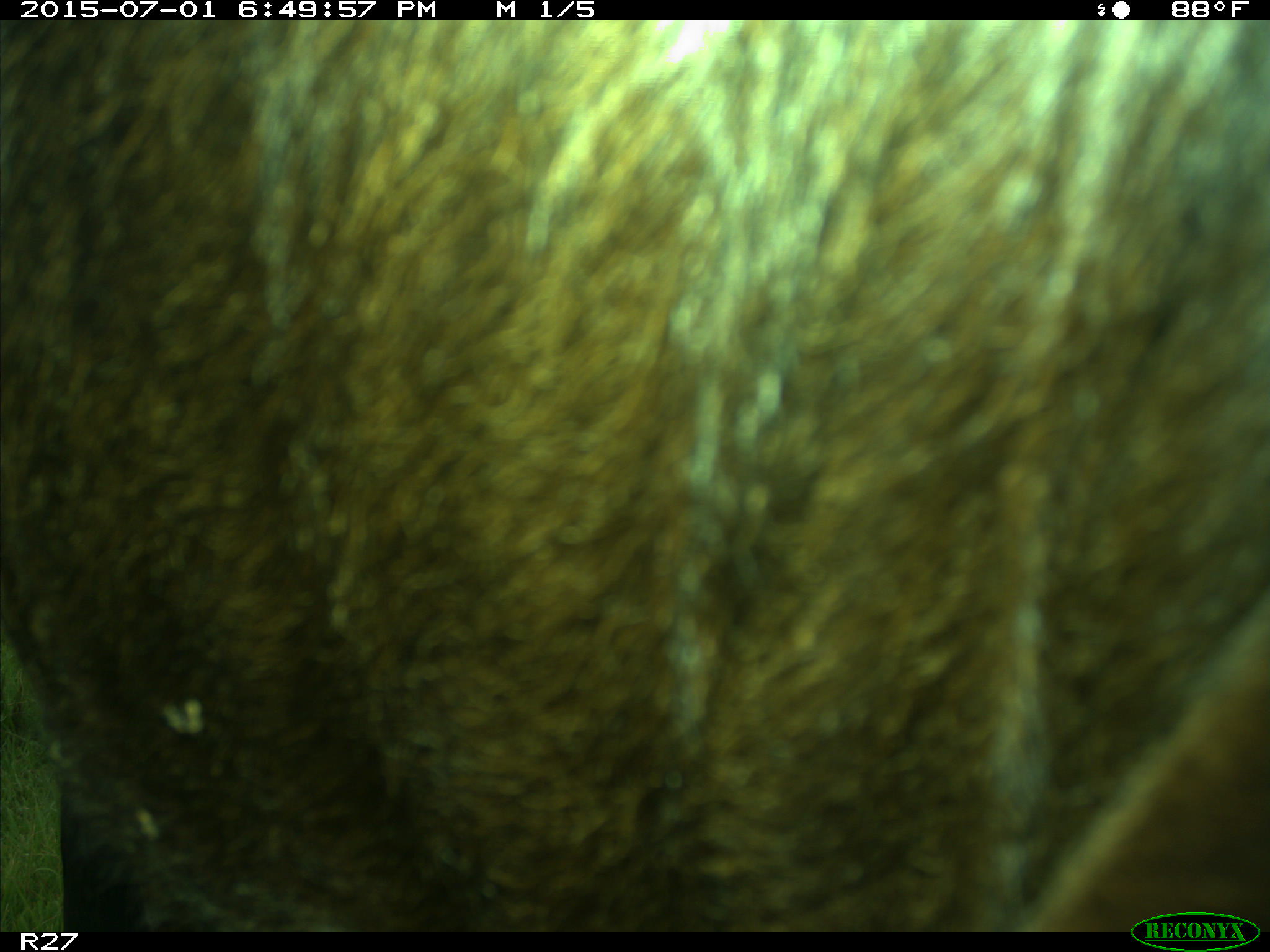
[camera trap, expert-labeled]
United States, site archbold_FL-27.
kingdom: Animalia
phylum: Chordata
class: Mammalia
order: Artiodactyla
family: Bovidae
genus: Bos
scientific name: Bos taurus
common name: domestic cow